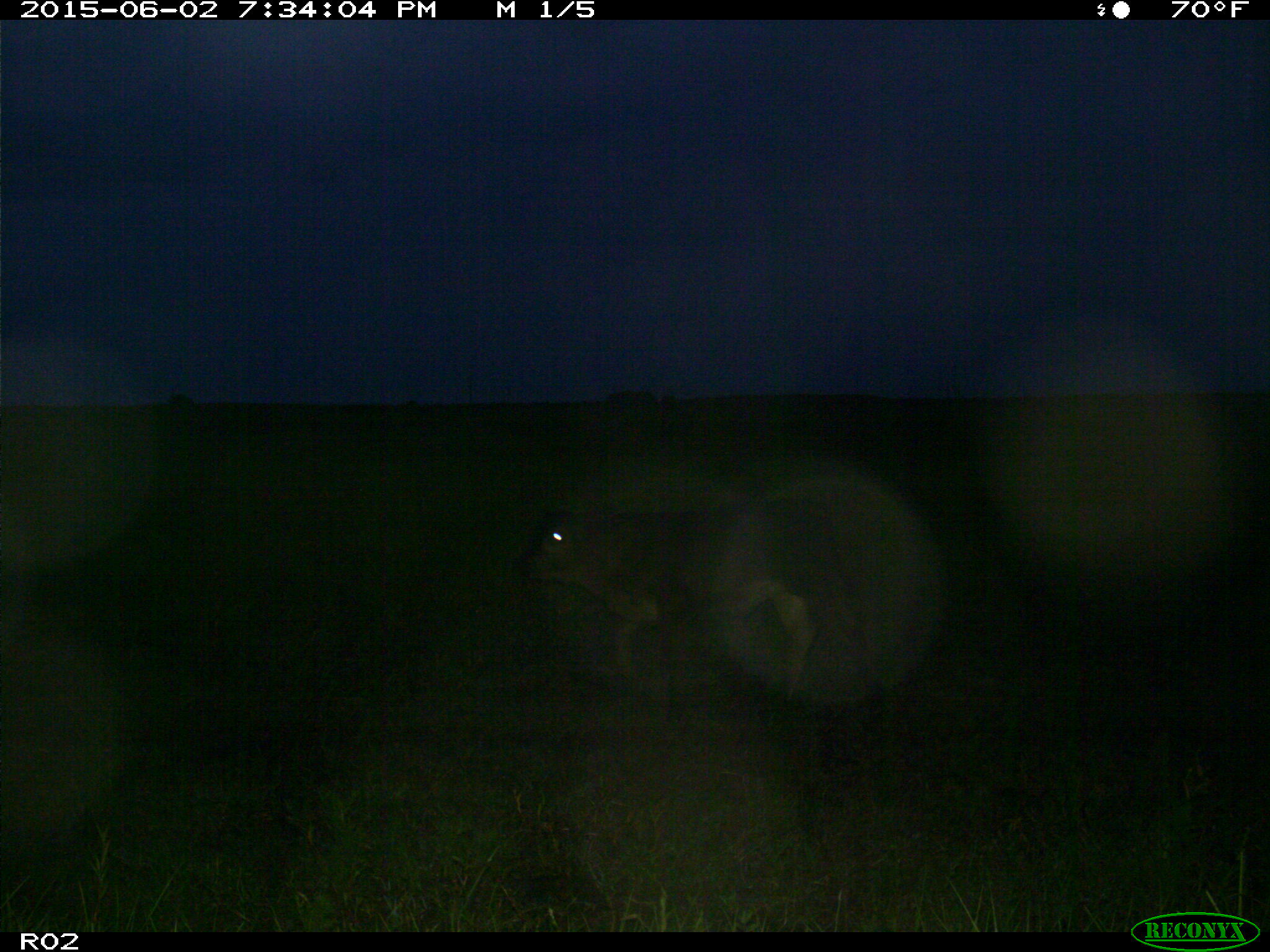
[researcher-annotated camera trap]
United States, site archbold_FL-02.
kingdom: Animalia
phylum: Chordata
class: Mammalia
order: Artiodactyla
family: Bovidae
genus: Bos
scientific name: Bos taurus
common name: domestic cow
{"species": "Bos taurus (domestic cow)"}